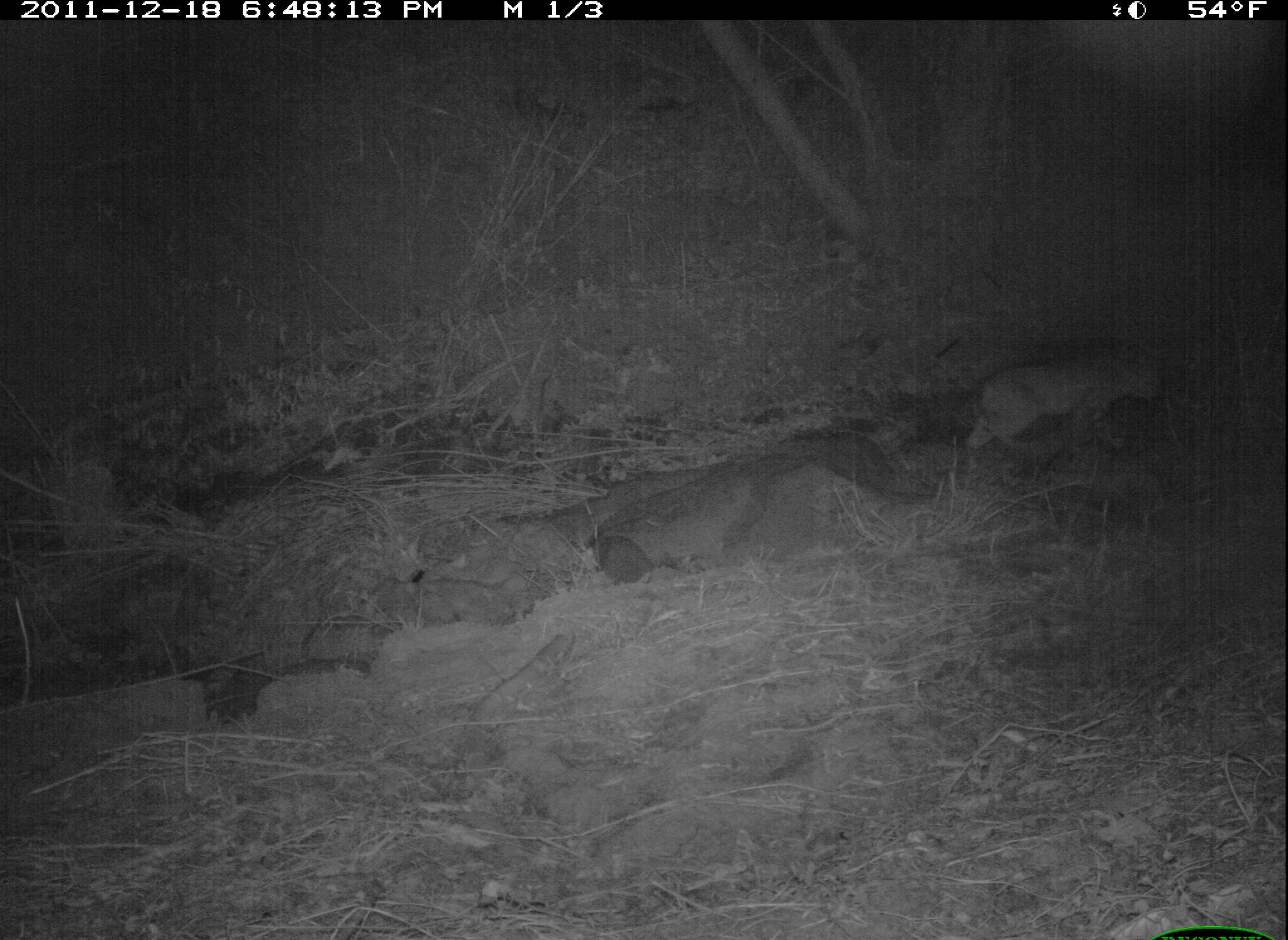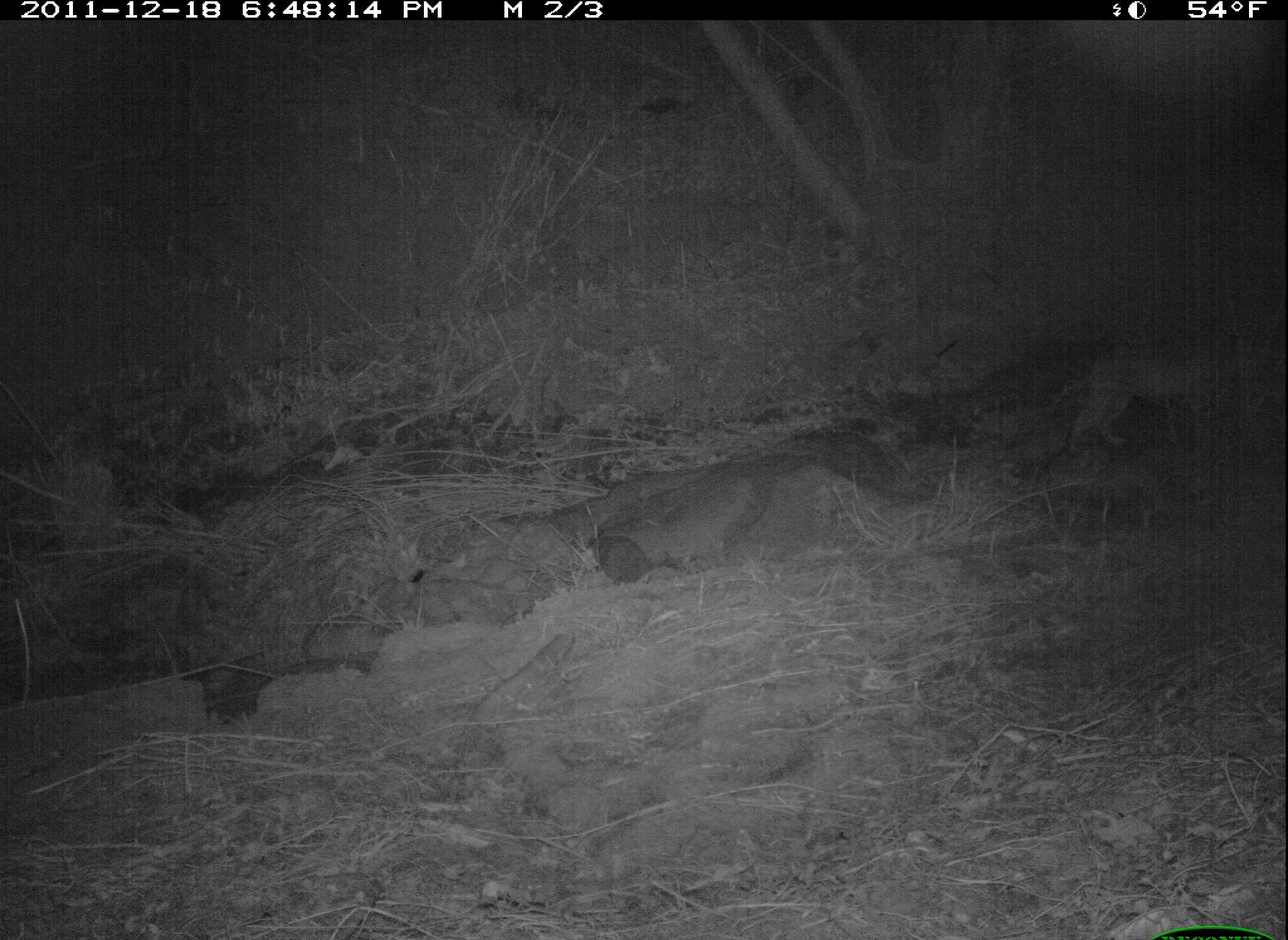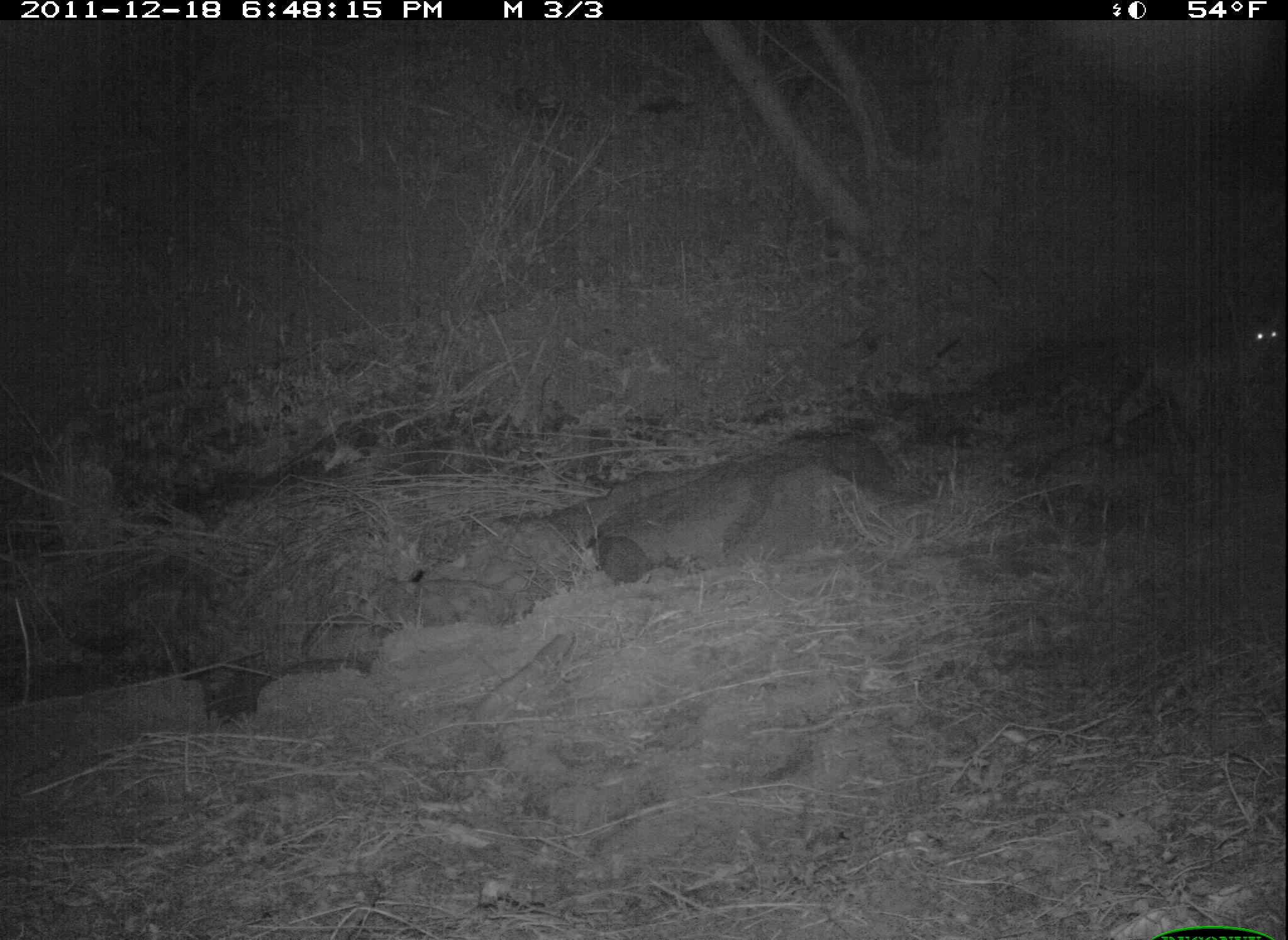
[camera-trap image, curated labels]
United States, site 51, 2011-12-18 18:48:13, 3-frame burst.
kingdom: Animalia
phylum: Chordata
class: Mammalia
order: Carnivora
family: Felidae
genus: Lynx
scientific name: Lynx rufus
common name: bobcat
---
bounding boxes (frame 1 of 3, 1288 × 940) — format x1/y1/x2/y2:
bobcat: 955/343/1173/473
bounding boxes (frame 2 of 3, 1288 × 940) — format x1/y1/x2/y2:
bobcat: 1048/332/1270/475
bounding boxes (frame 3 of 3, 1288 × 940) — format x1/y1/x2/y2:
bobcat: 1098/303/1286/462